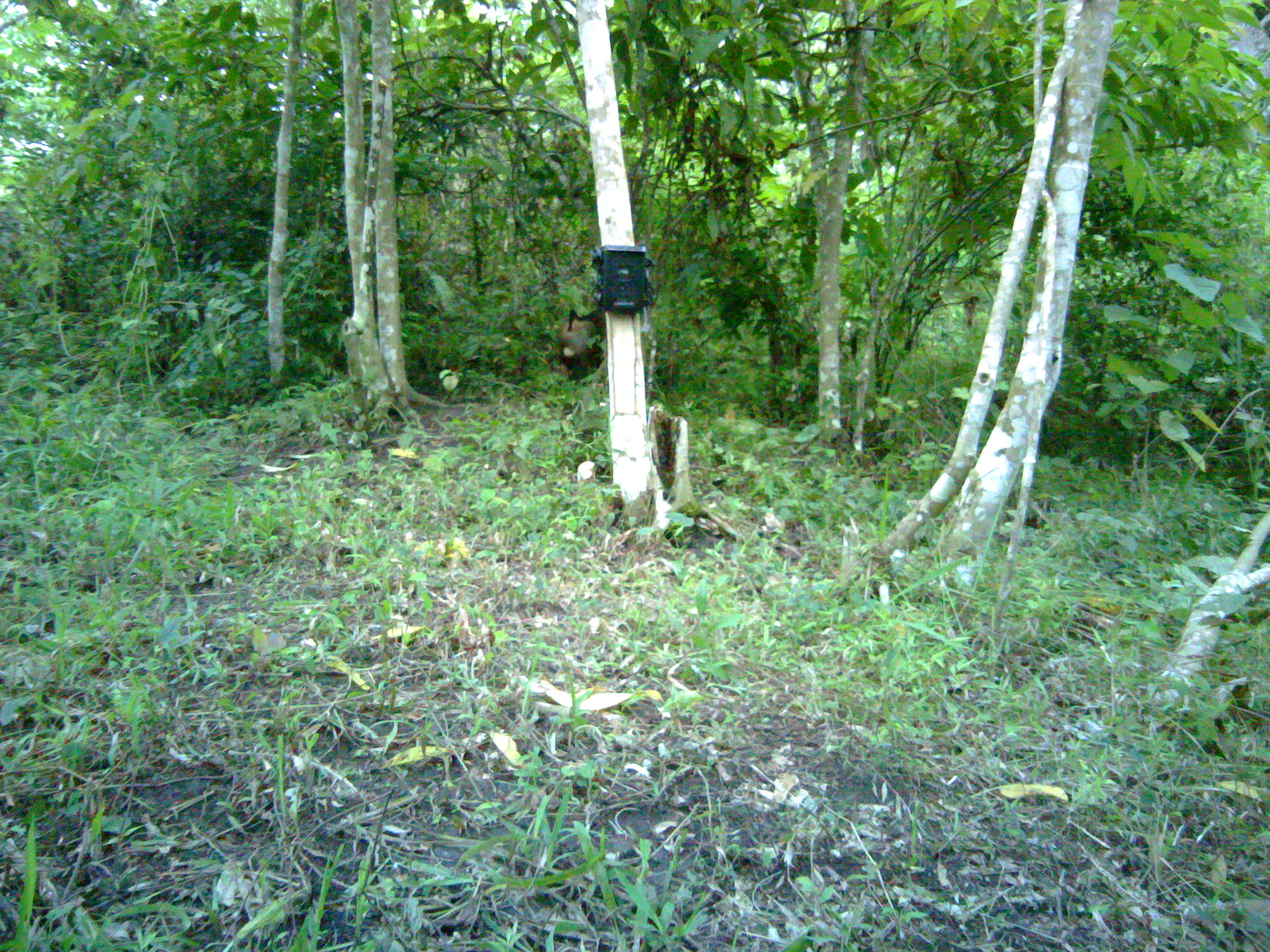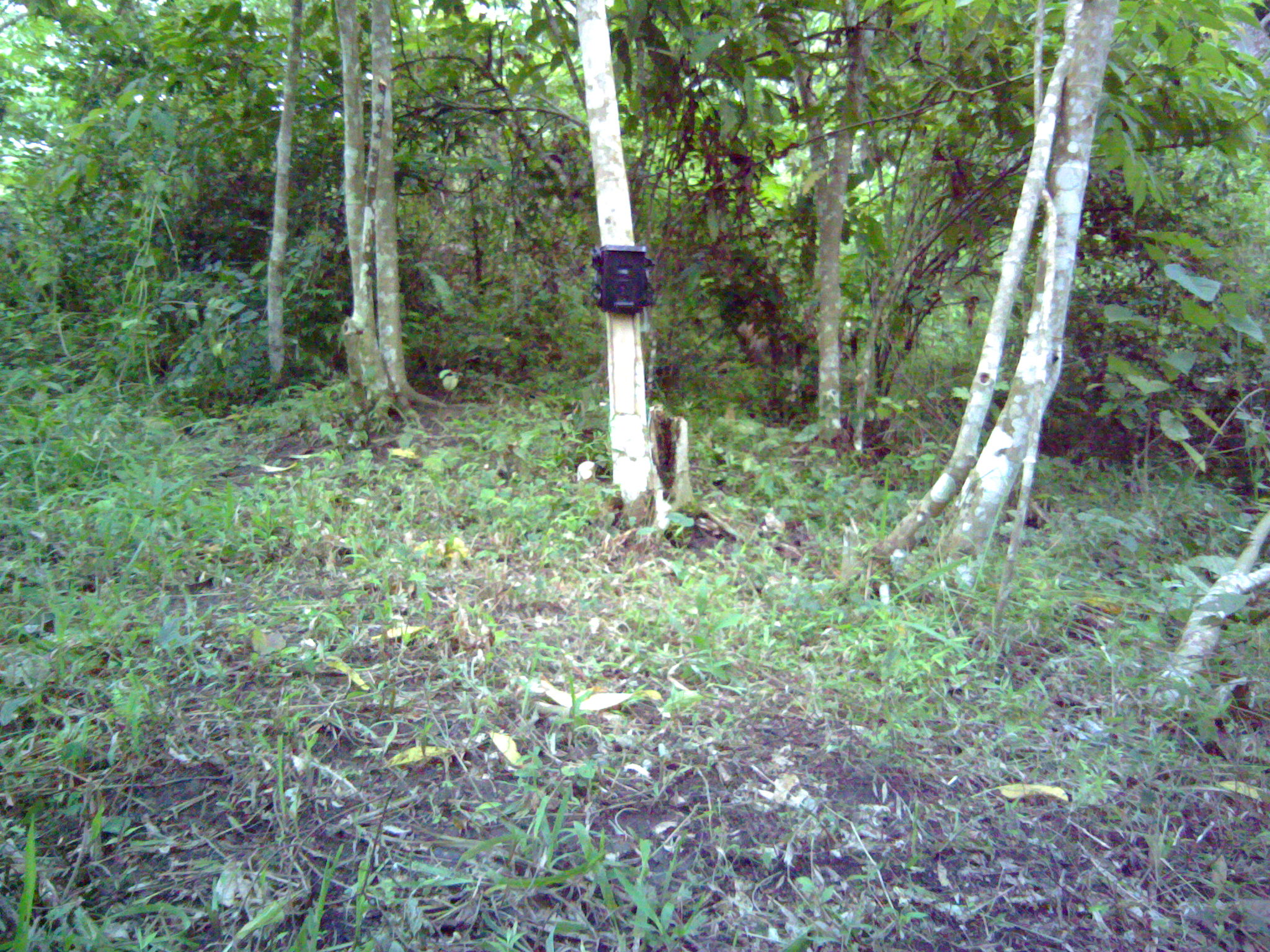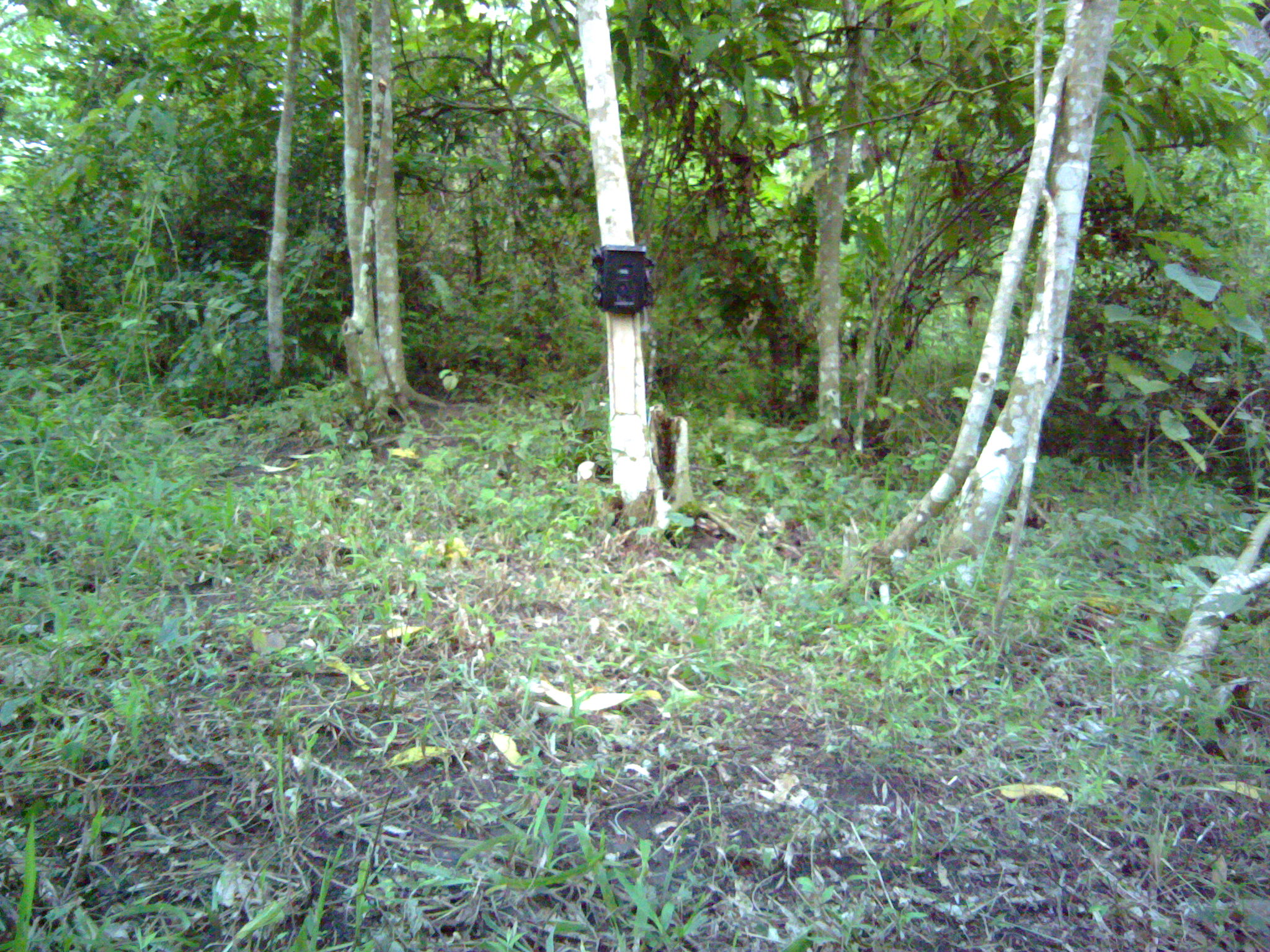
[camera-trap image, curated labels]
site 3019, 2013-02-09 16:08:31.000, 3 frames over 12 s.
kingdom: Animalia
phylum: Chordata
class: Mammalia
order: Primates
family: Cercopithecidae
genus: Macaca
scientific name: Macaca nemestrina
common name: southern pig-tailed macaque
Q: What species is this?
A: Macaca nemestrina (southern pig-tailed macaque).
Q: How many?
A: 1.